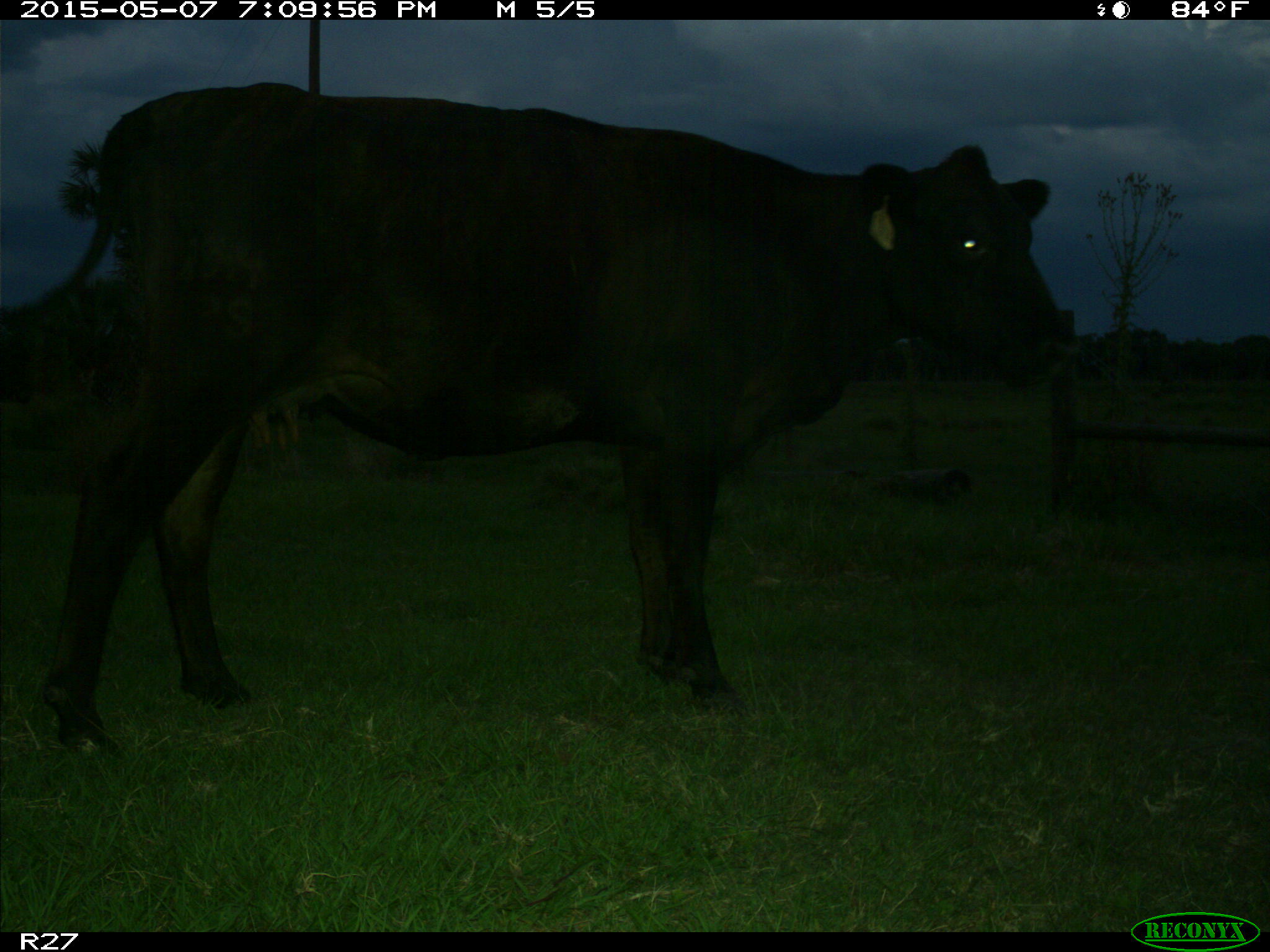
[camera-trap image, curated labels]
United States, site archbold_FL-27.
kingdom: Animalia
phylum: Chordata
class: Mammalia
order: Artiodactyla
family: Bovidae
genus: Bos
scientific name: Bos taurus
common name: domestic cow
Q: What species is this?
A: Bos taurus (domestic cow).